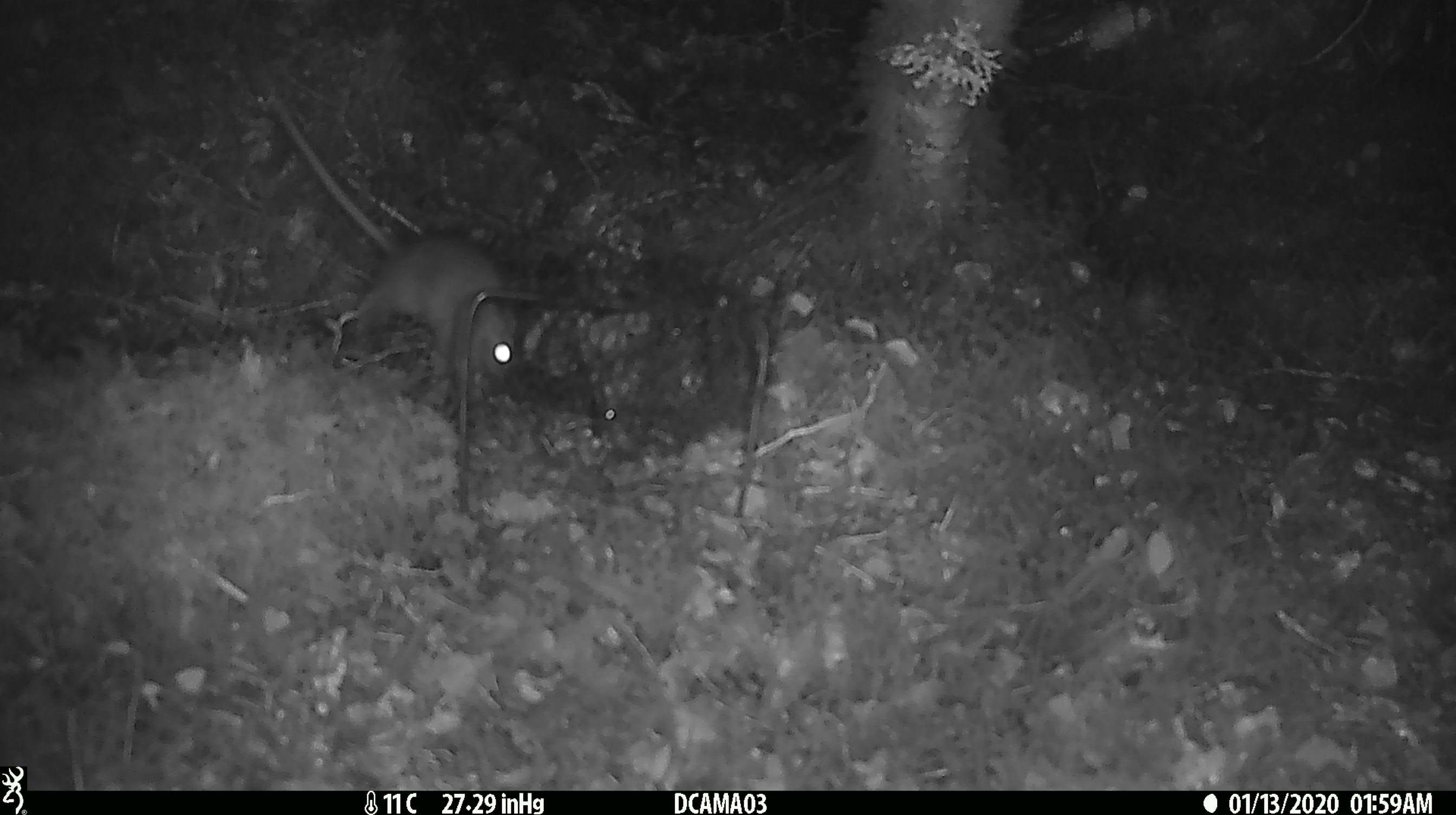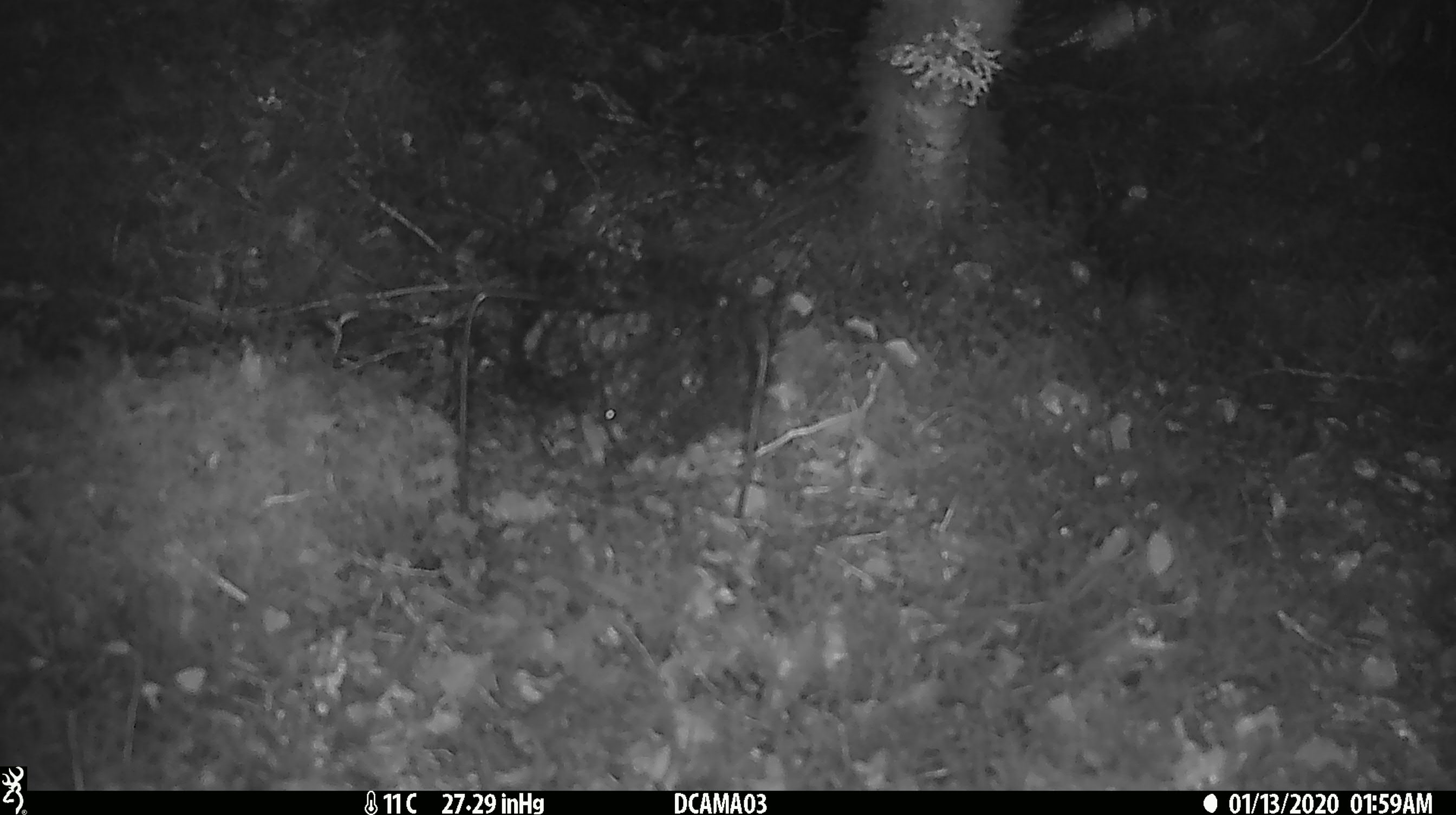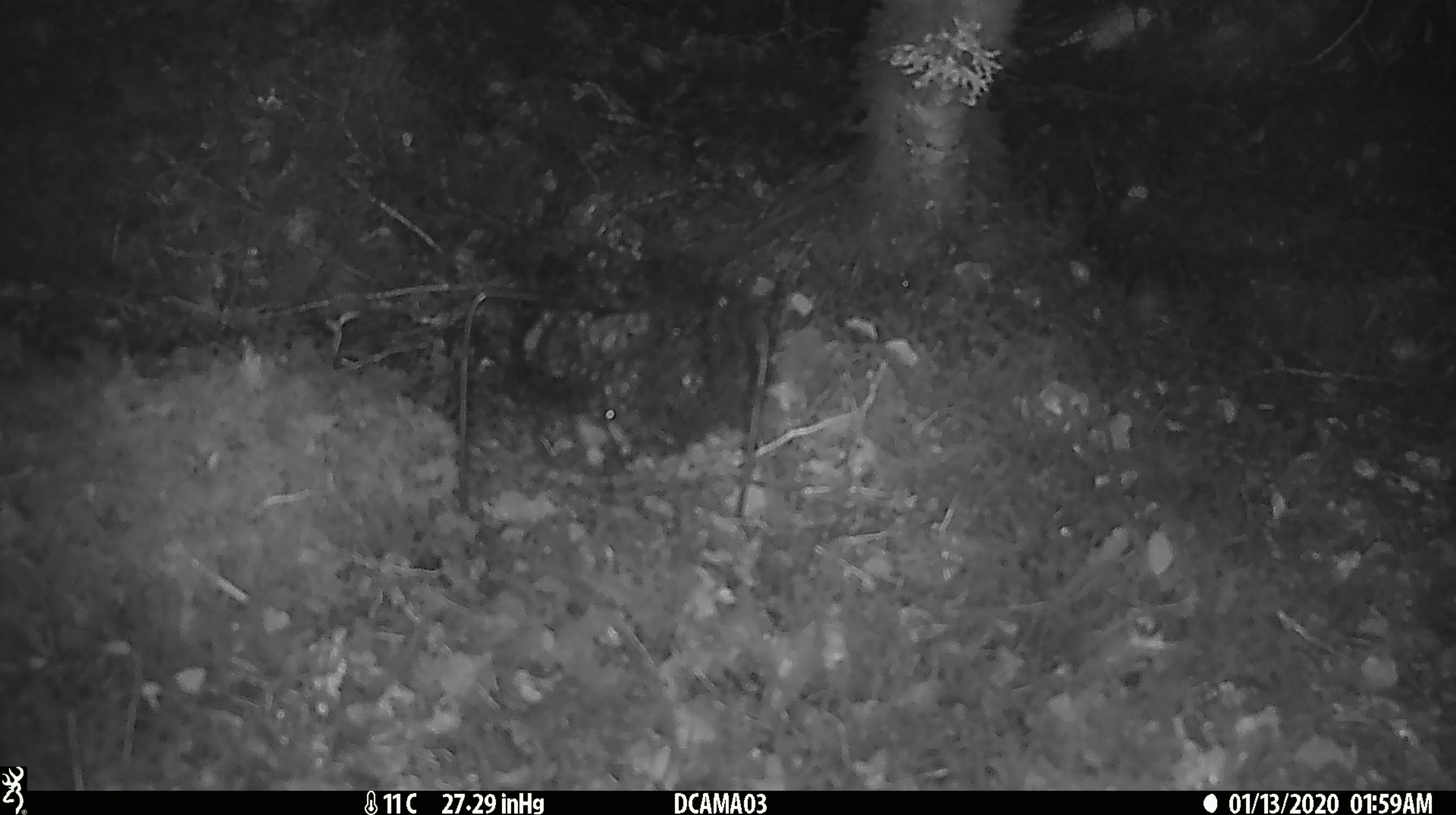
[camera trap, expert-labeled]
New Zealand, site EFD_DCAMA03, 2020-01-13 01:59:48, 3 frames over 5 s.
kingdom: Animalia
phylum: Chordata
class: Mammalia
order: Rodentia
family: Muridae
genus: Rattus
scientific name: Rattus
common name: rat